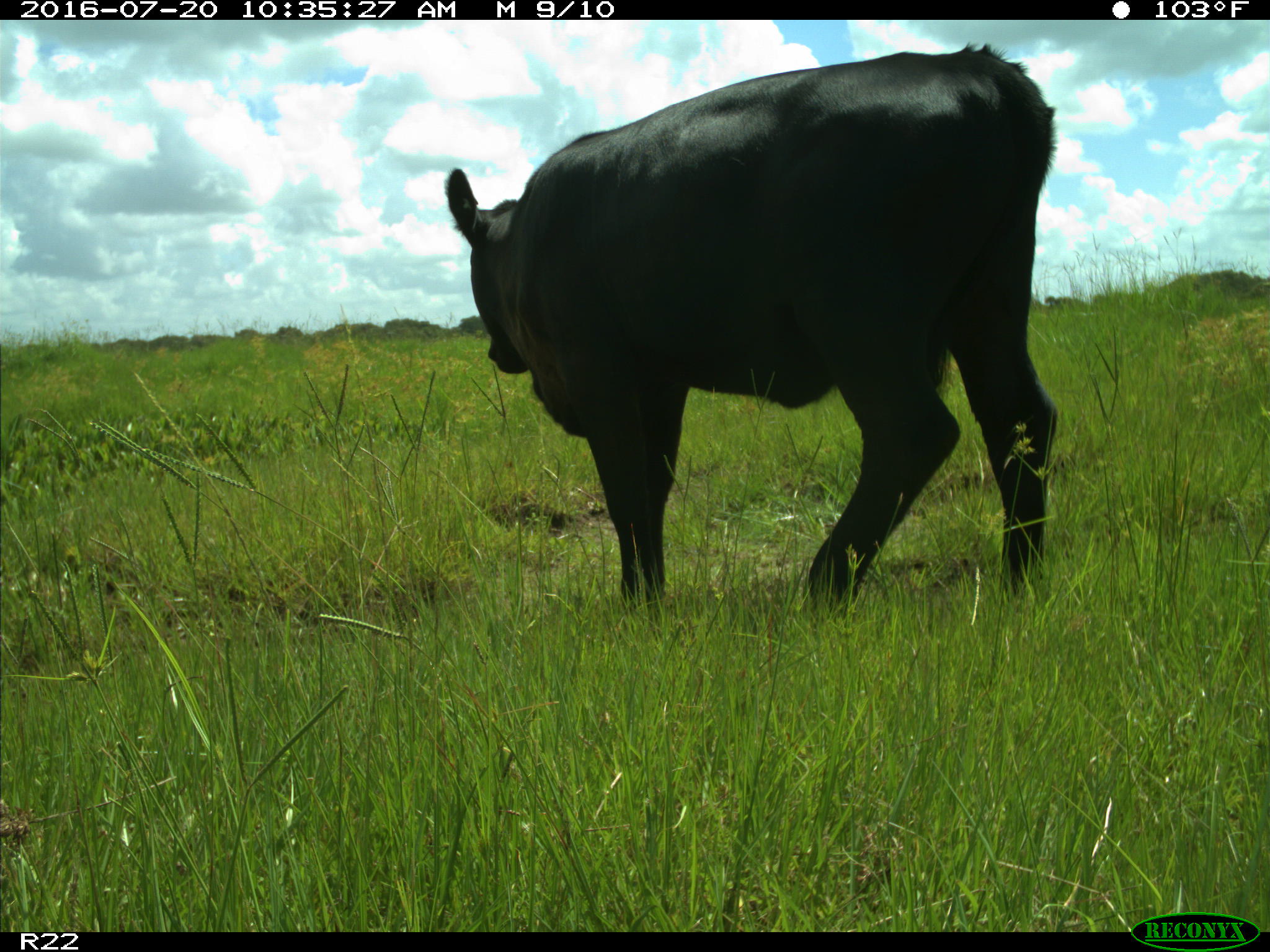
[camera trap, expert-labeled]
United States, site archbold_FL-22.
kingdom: Animalia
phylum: Chordata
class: Mammalia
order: Artiodactyla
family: Bovidae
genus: Bos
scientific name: Bos taurus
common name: domestic cow